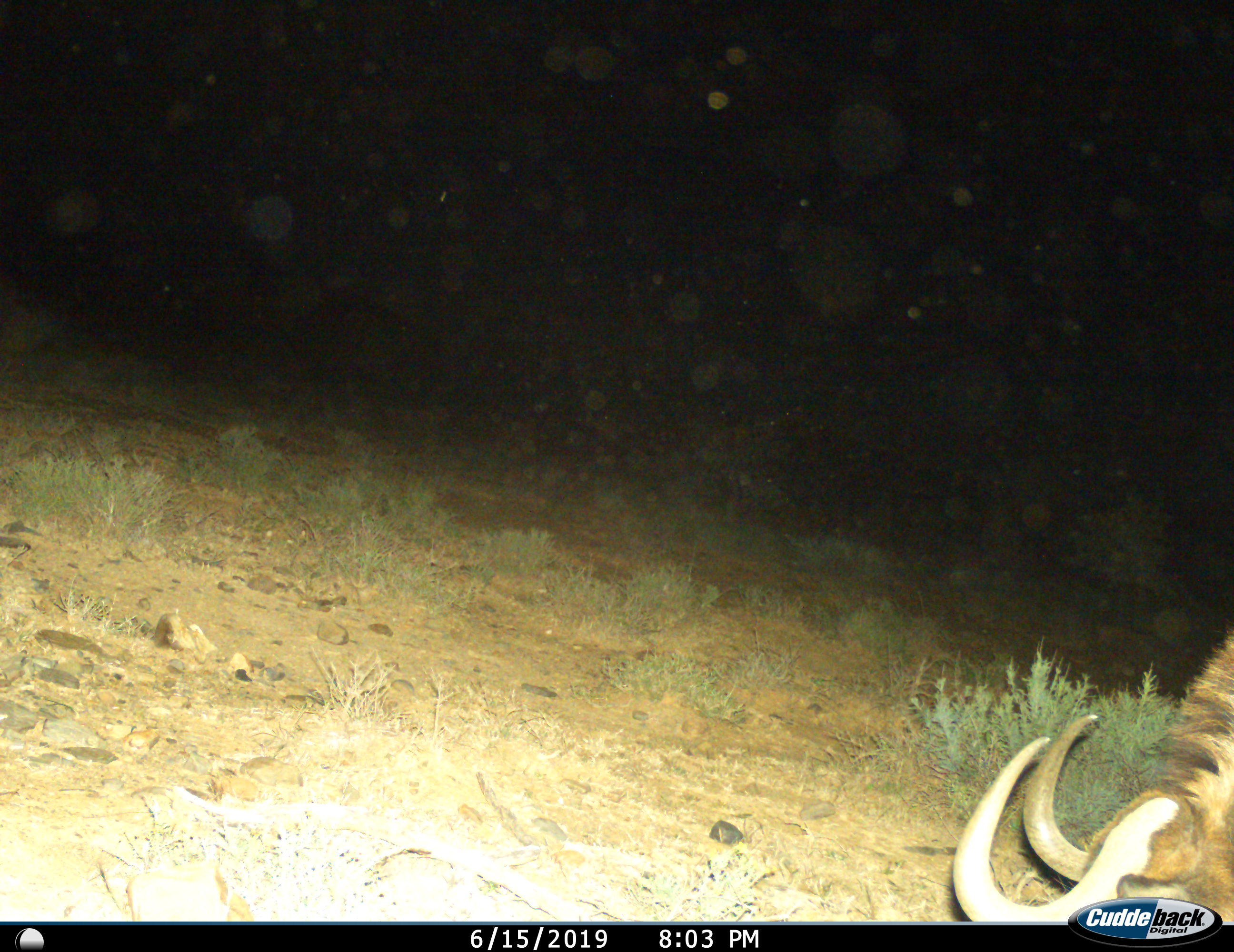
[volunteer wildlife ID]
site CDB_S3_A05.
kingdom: Animalia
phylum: Chordata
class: Mammalia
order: Artiodactyla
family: Bovidae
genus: Connochaetes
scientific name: Connochaetes gnou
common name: black wildebeest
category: wildebeestblack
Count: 1.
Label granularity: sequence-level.